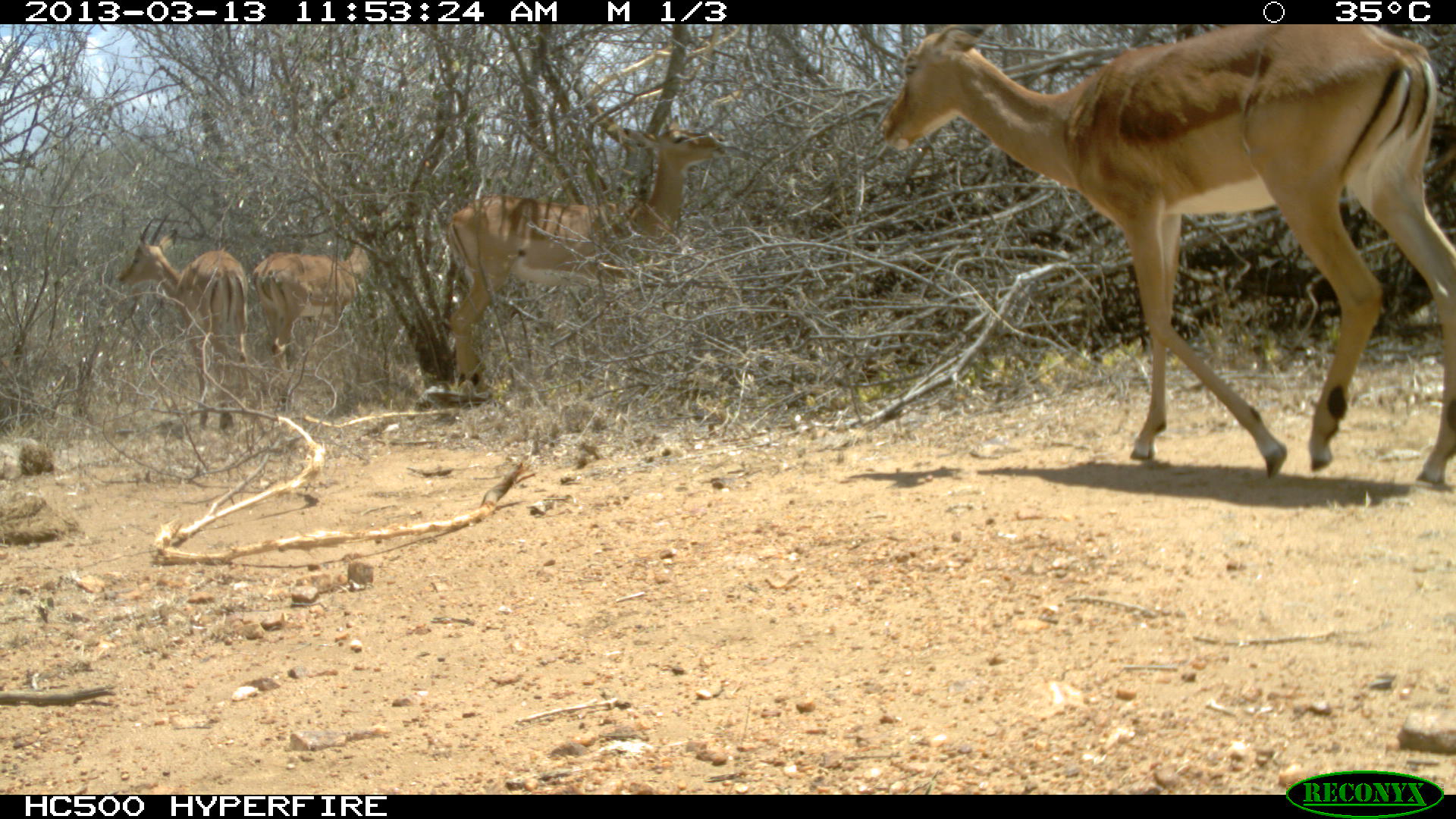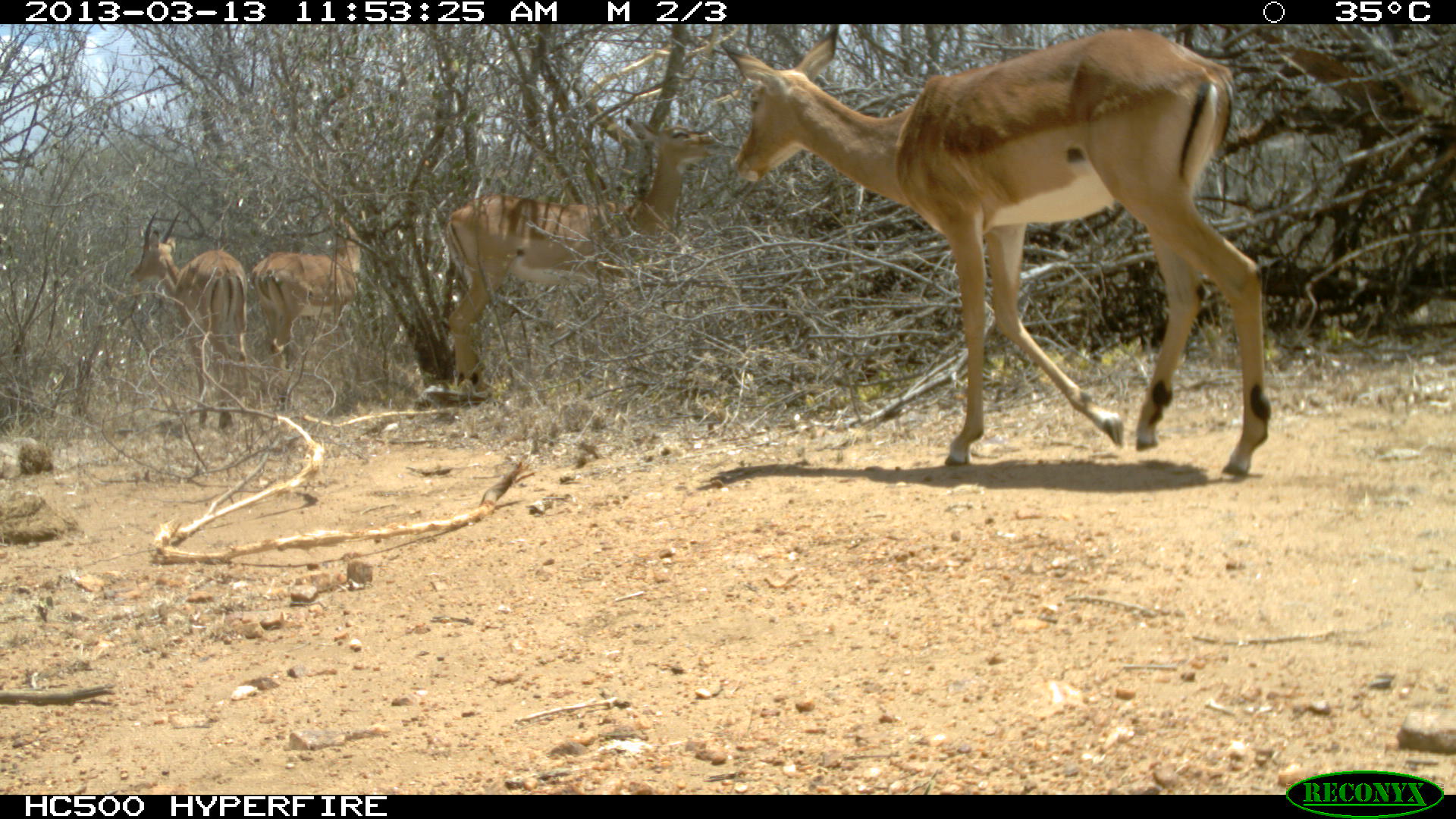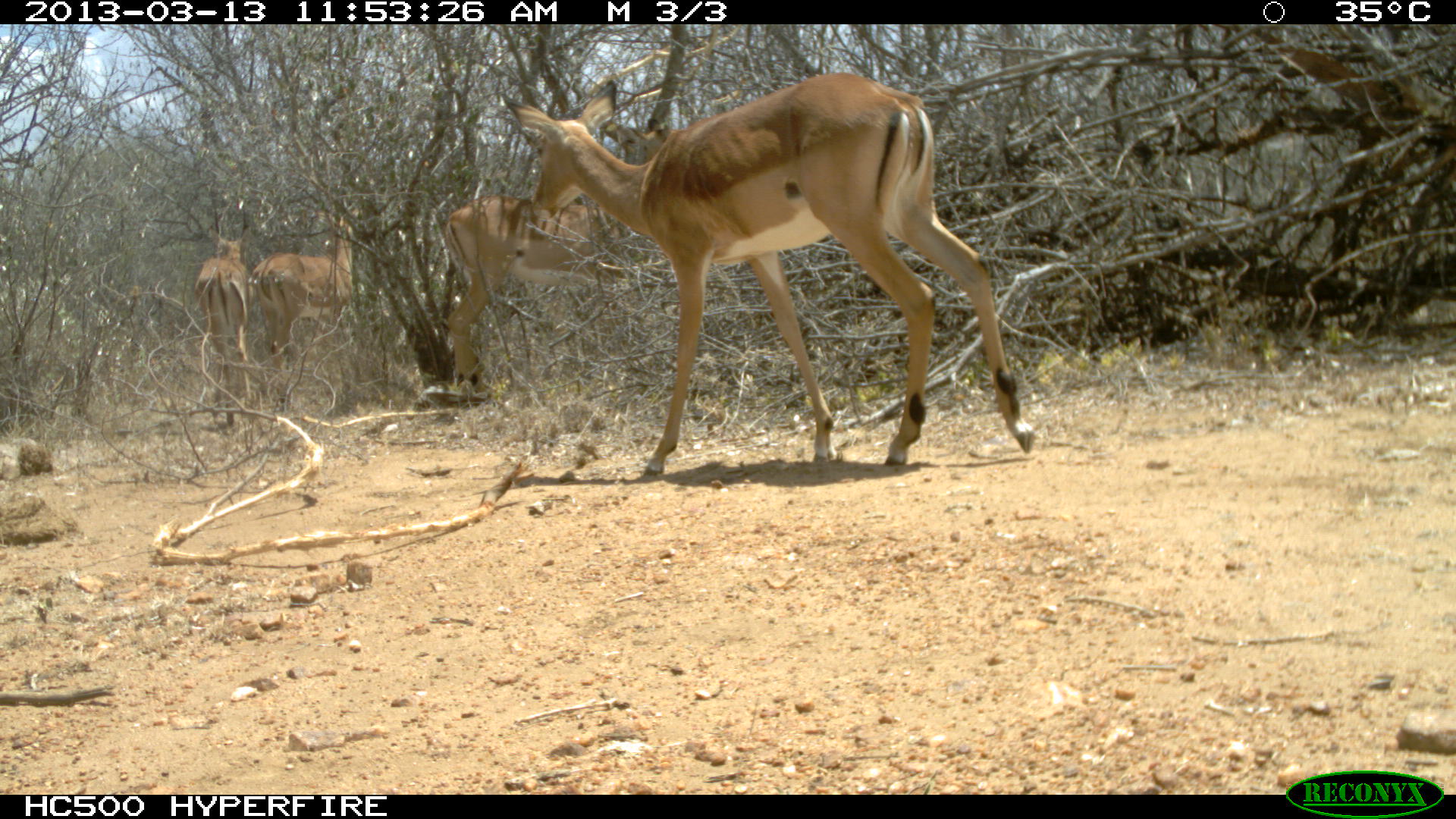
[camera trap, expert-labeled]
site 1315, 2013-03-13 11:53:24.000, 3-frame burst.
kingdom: Animalia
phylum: Chordata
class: Mammalia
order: Artiodactyla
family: Bovidae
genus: Aepyceros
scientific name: Aepyceros melampus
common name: impala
Aepyceros melampus (impala), count 4.